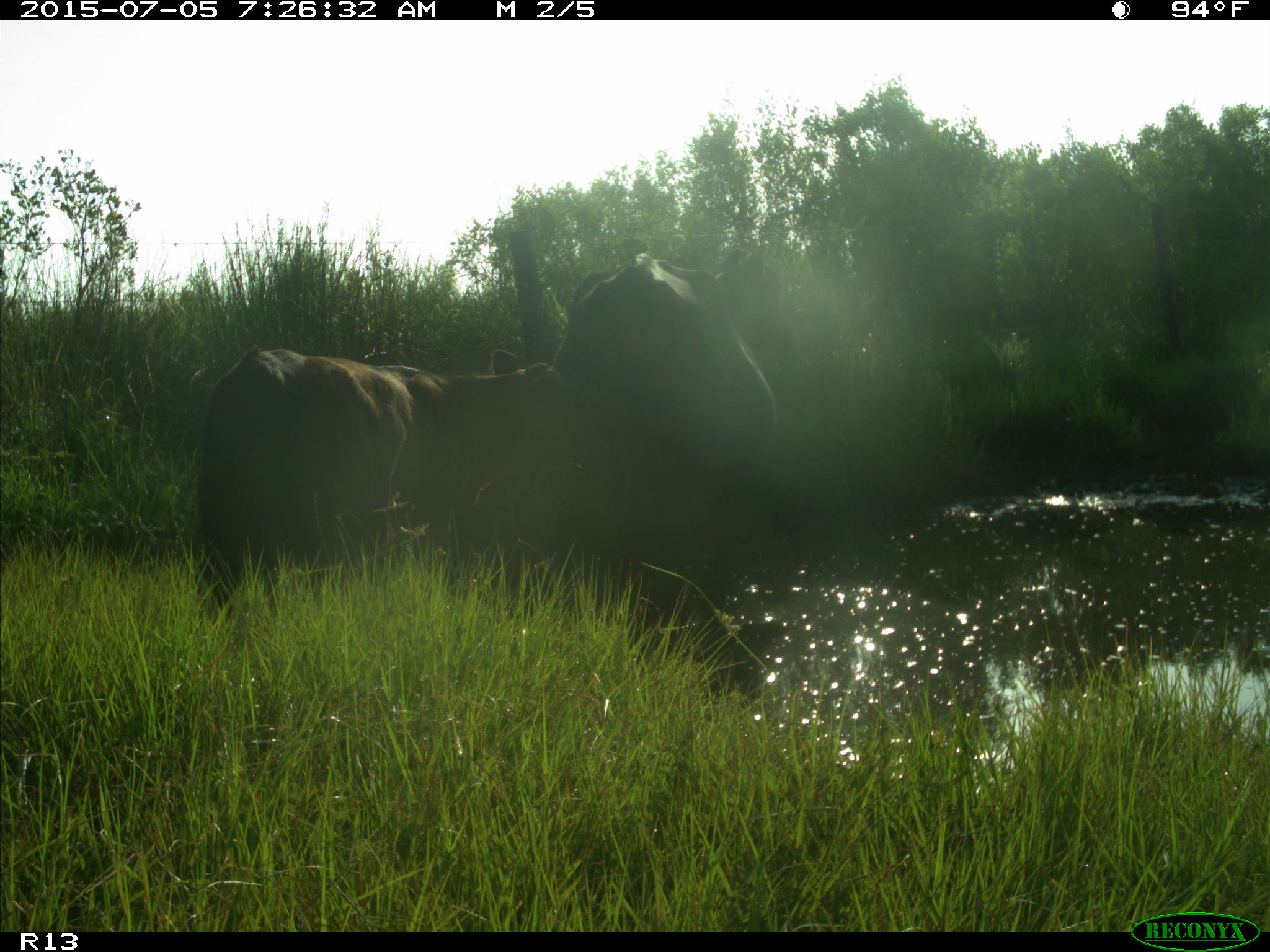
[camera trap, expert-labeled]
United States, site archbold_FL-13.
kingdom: Animalia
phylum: Chordata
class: Mammalia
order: Artiodactyla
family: Bovidae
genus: Bos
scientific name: Bos taurus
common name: domestic cow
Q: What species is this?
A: Bos taurus (domestic cow).